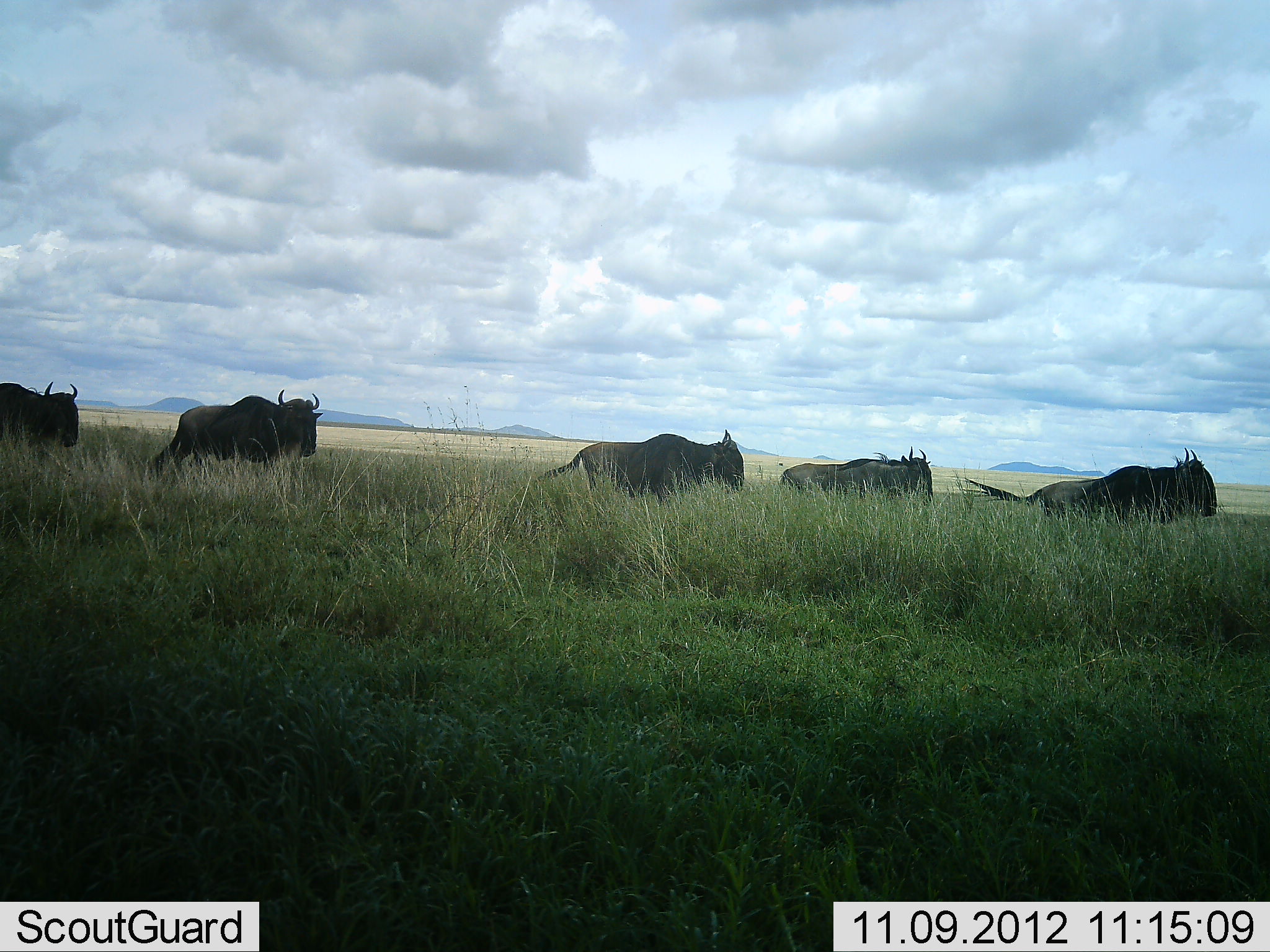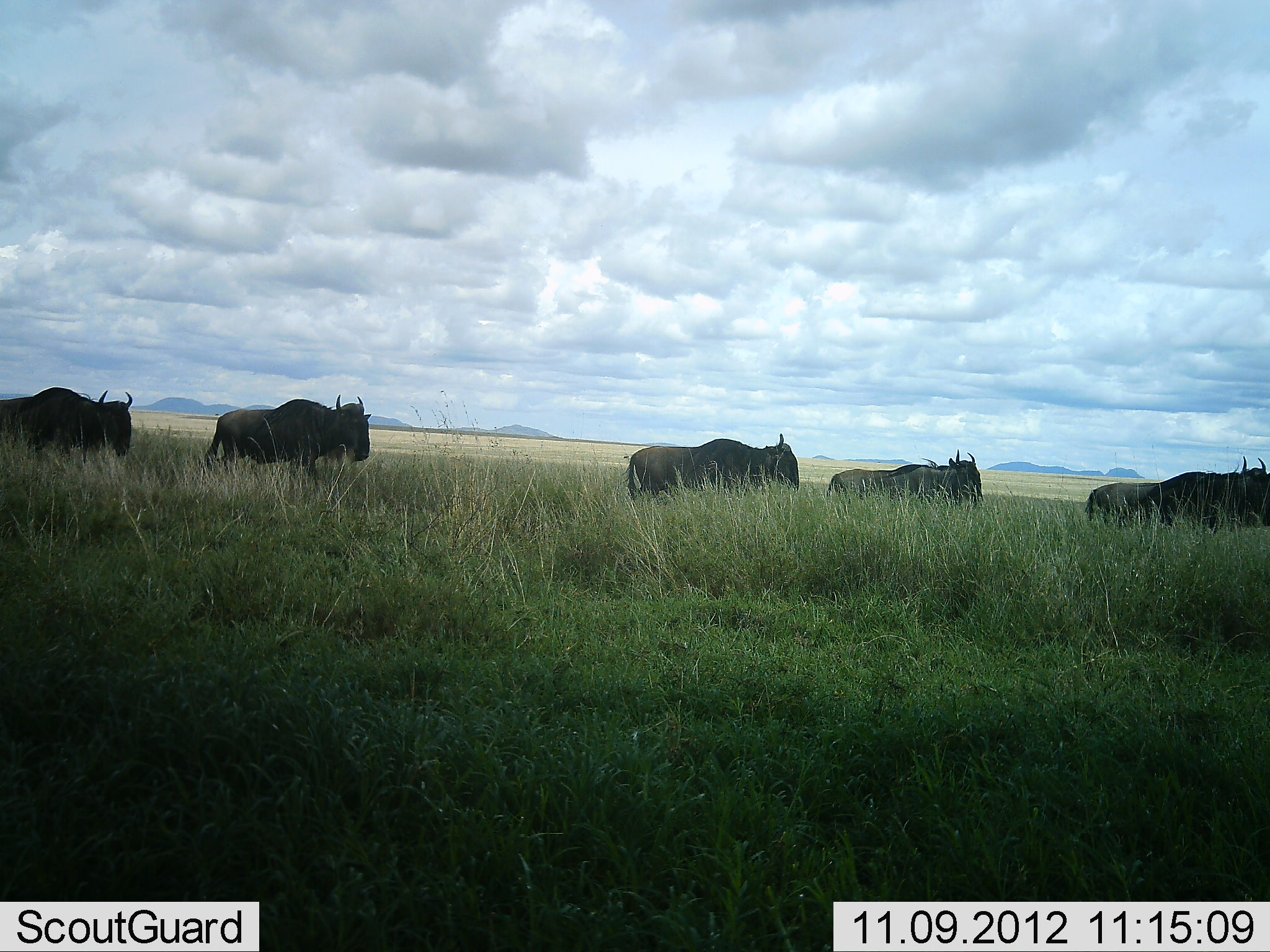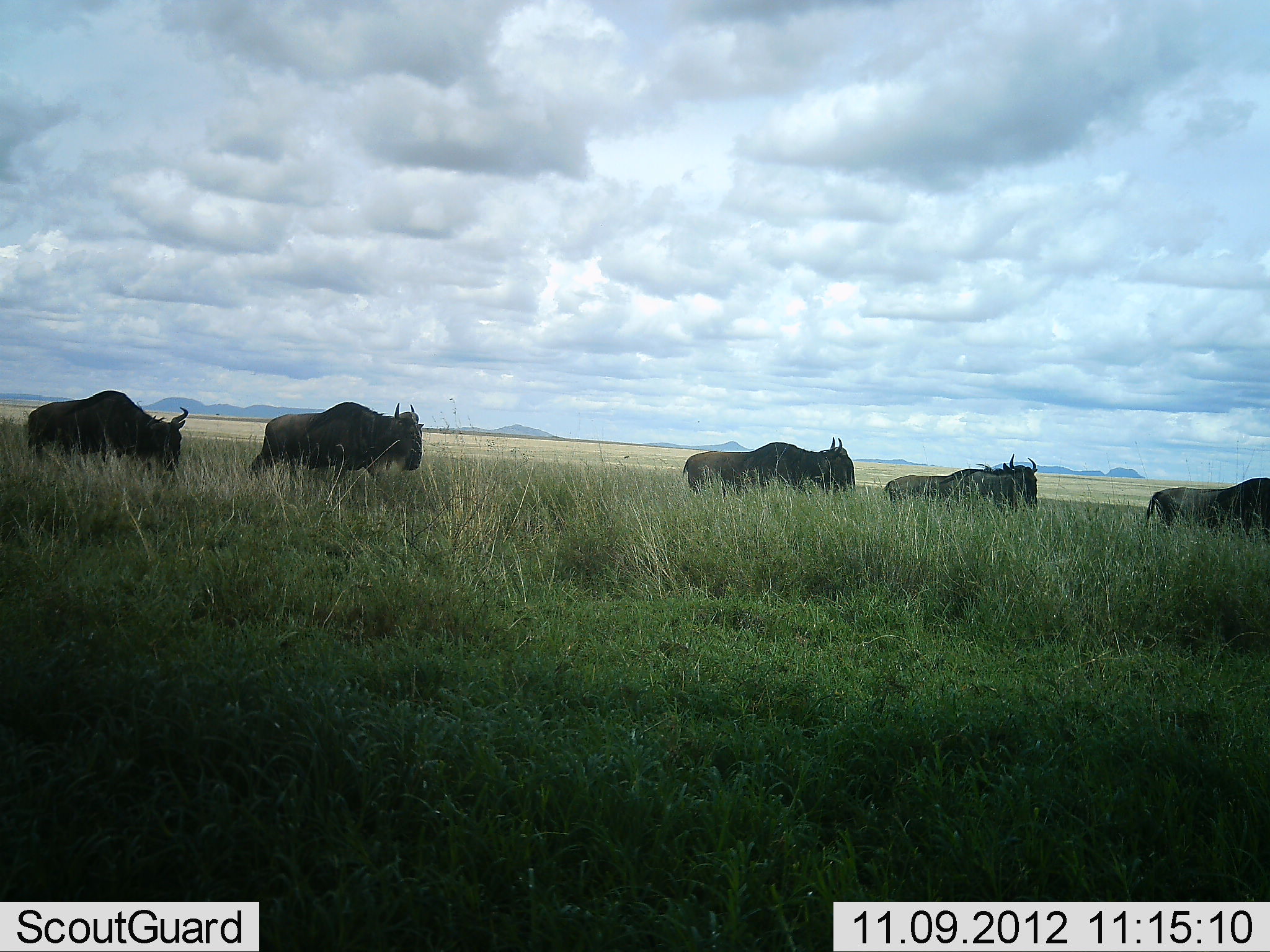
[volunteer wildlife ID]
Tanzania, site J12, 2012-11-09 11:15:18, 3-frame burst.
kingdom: Animalia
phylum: Chordata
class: Mammalia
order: Artiodactyla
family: Bovidae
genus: Connochaetes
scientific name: Connochaetes taurinus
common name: blue wildebeest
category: wildebeest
Wildebeest (blue wildebeest) (Connochaetes taurinus), count 5. Behavior (volunteer vote fractions): standing 0%, resting 0%, moving 100%, interacting 0%. Young present (vote fraction): 0%. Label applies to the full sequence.